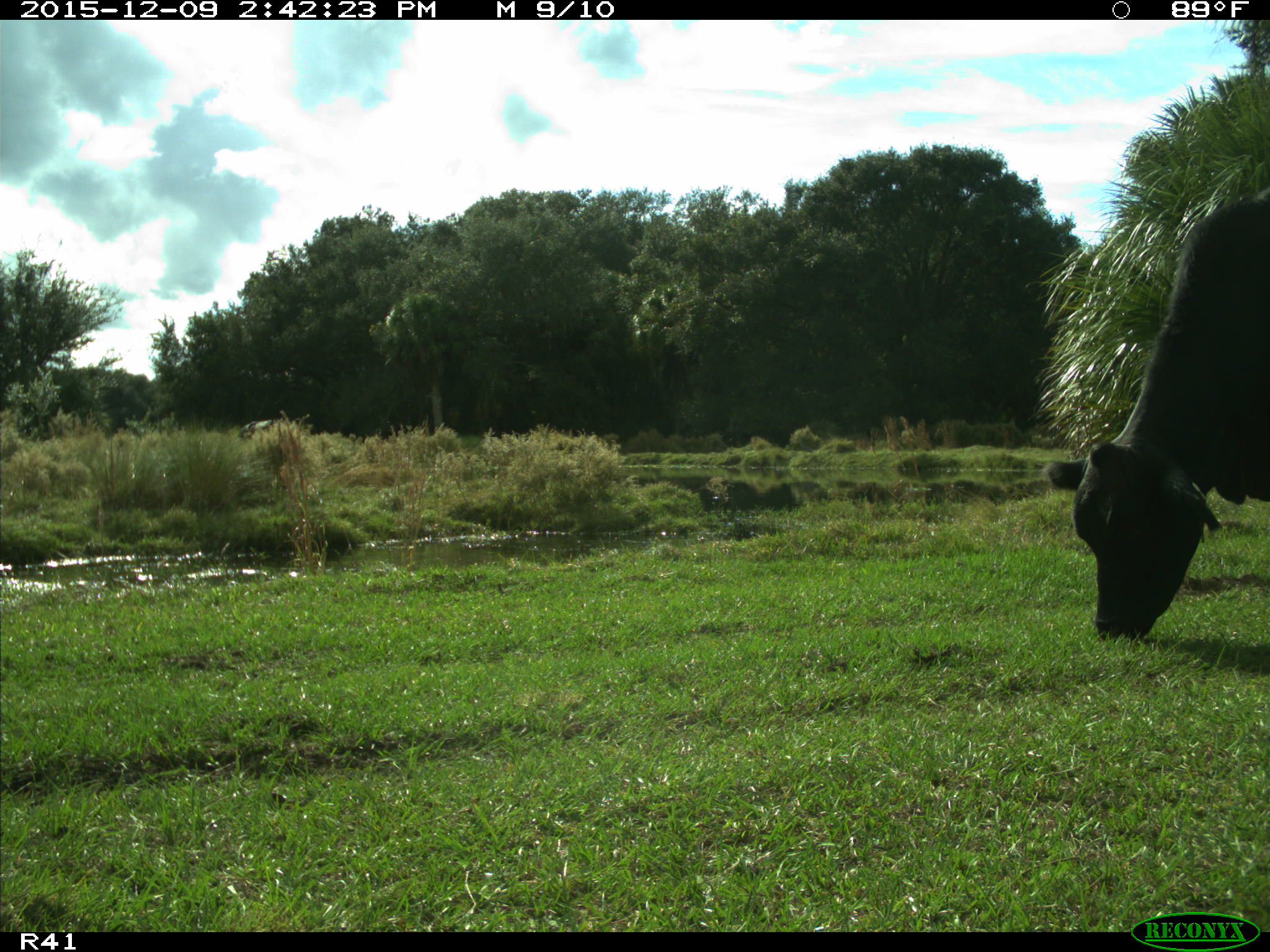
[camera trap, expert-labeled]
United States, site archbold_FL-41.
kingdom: Animalia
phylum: Chordata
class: Mammalia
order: Artiodactyla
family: Bovidae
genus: Bos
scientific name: Bos taurus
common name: domestic cow